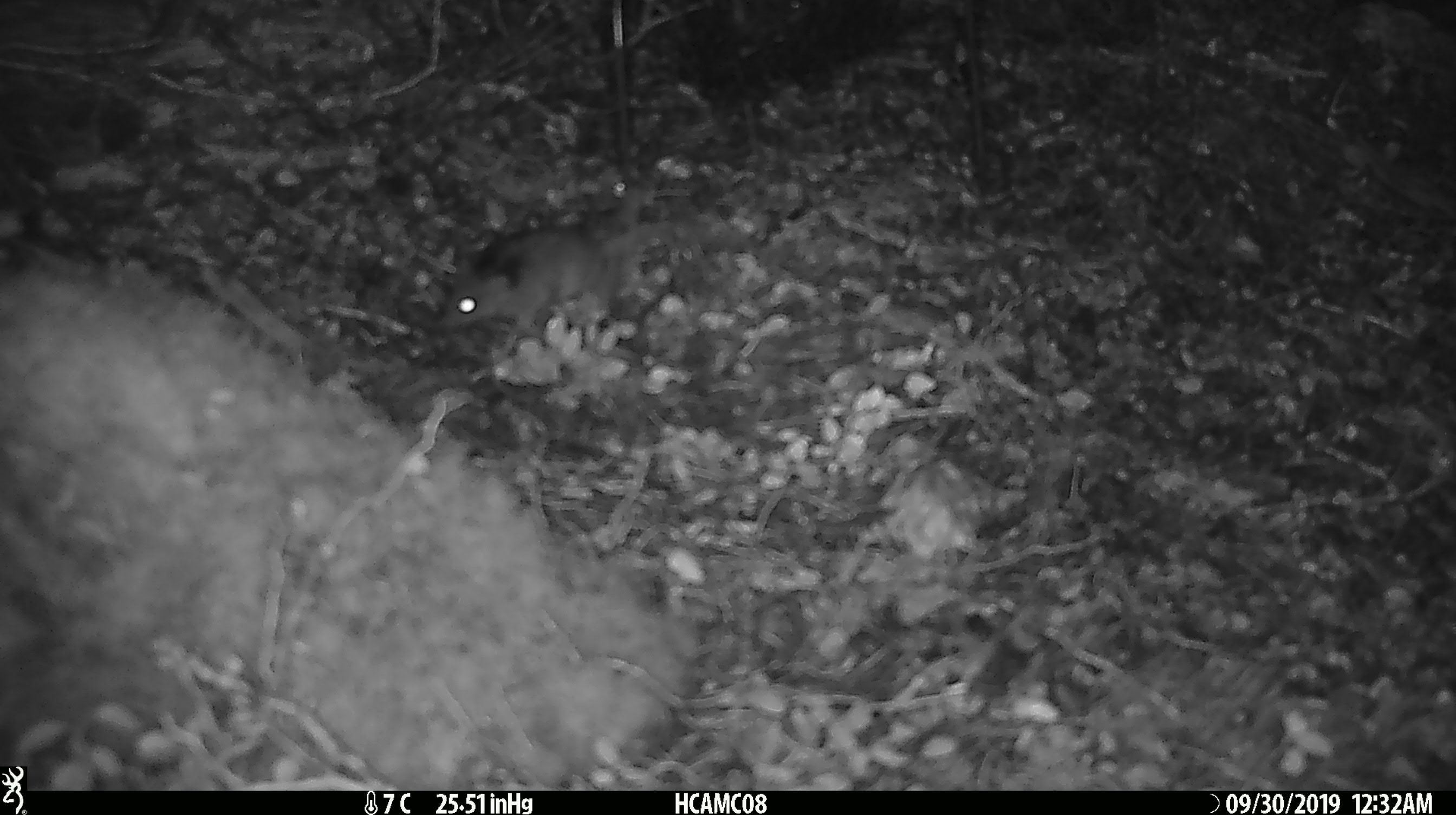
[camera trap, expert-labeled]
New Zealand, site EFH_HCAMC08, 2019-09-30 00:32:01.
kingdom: Animalia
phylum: Chordata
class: Mammalia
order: Rodentia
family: Muridae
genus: Mus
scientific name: Mus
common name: mouse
Mouse (Mus).